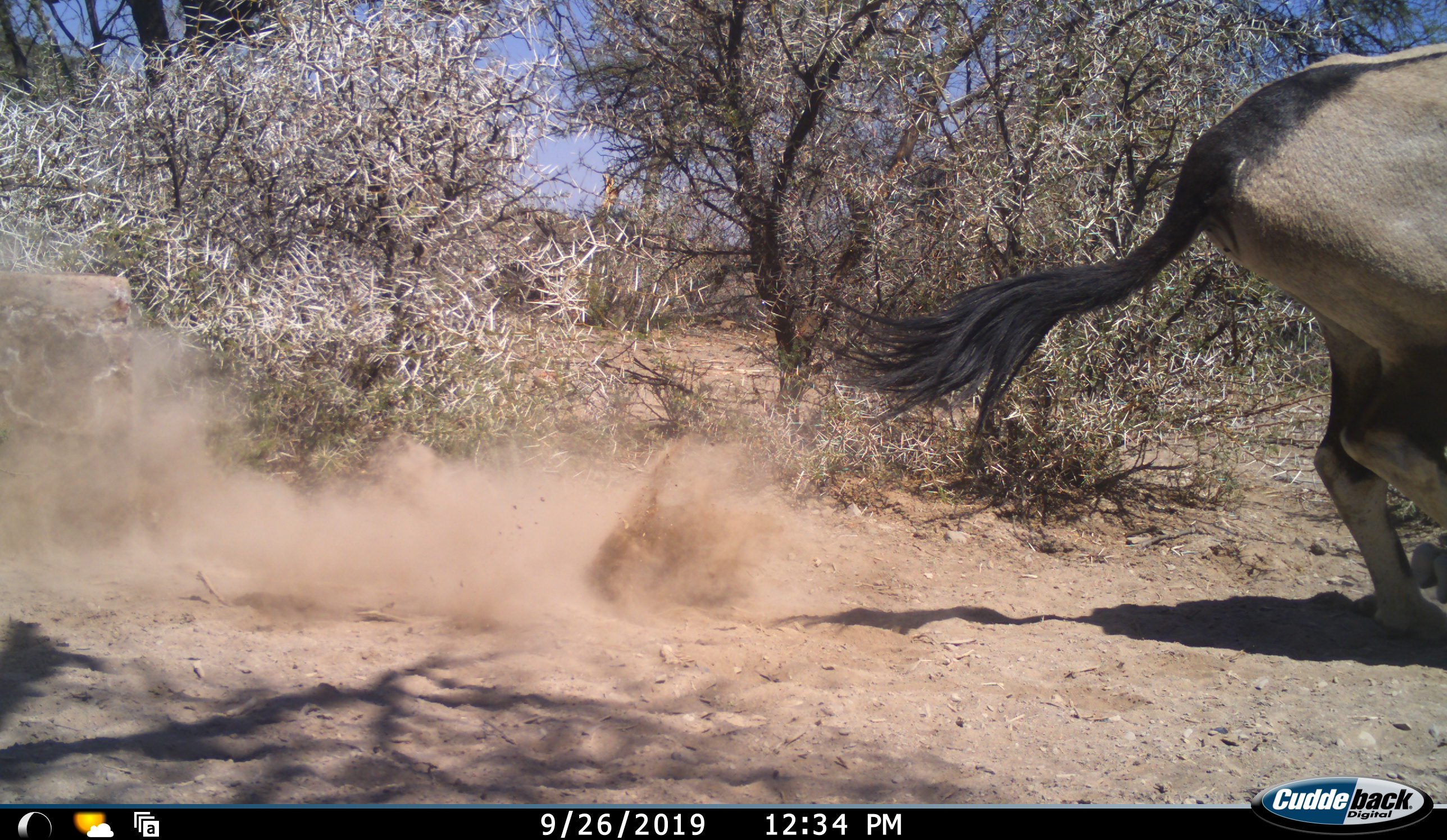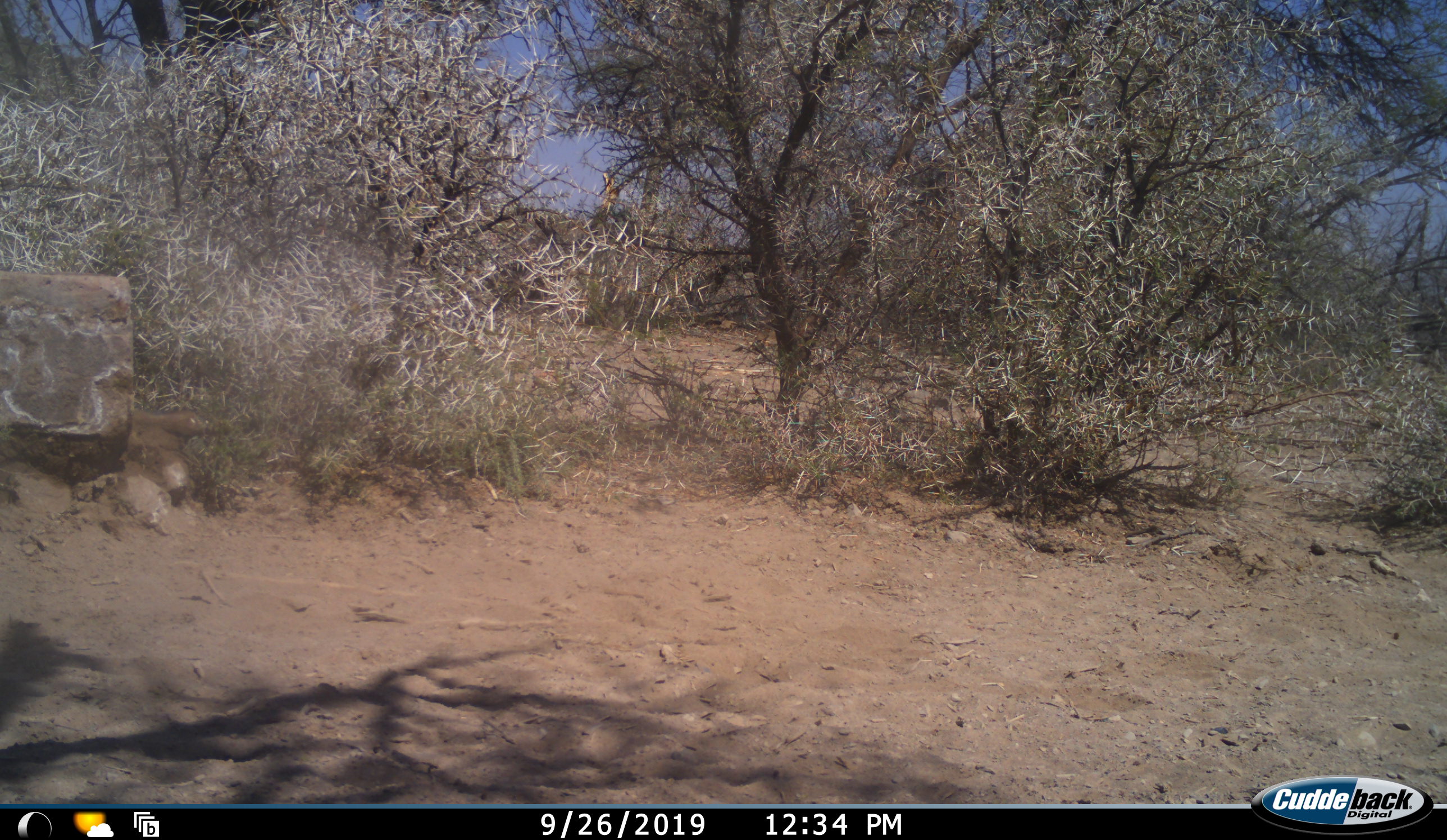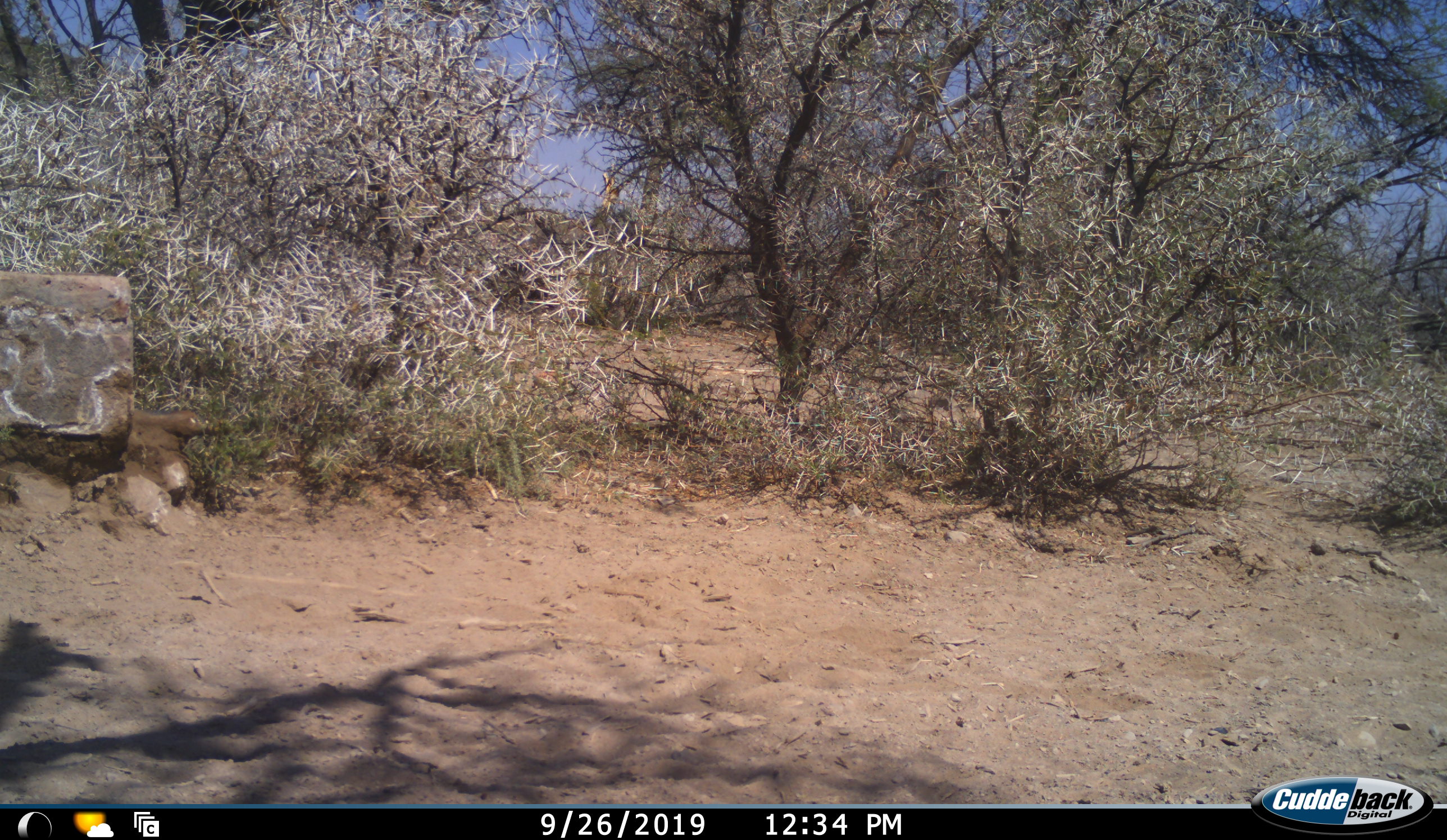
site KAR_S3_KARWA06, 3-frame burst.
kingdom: Animalia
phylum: Chordata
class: Mammalia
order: Artiodactyla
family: Bovidae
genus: Oryx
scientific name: Oryx gazella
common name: gemsbok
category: oryx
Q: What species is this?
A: Oryx (gemsbok) (Oryx gazella).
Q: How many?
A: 1.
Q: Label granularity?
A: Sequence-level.